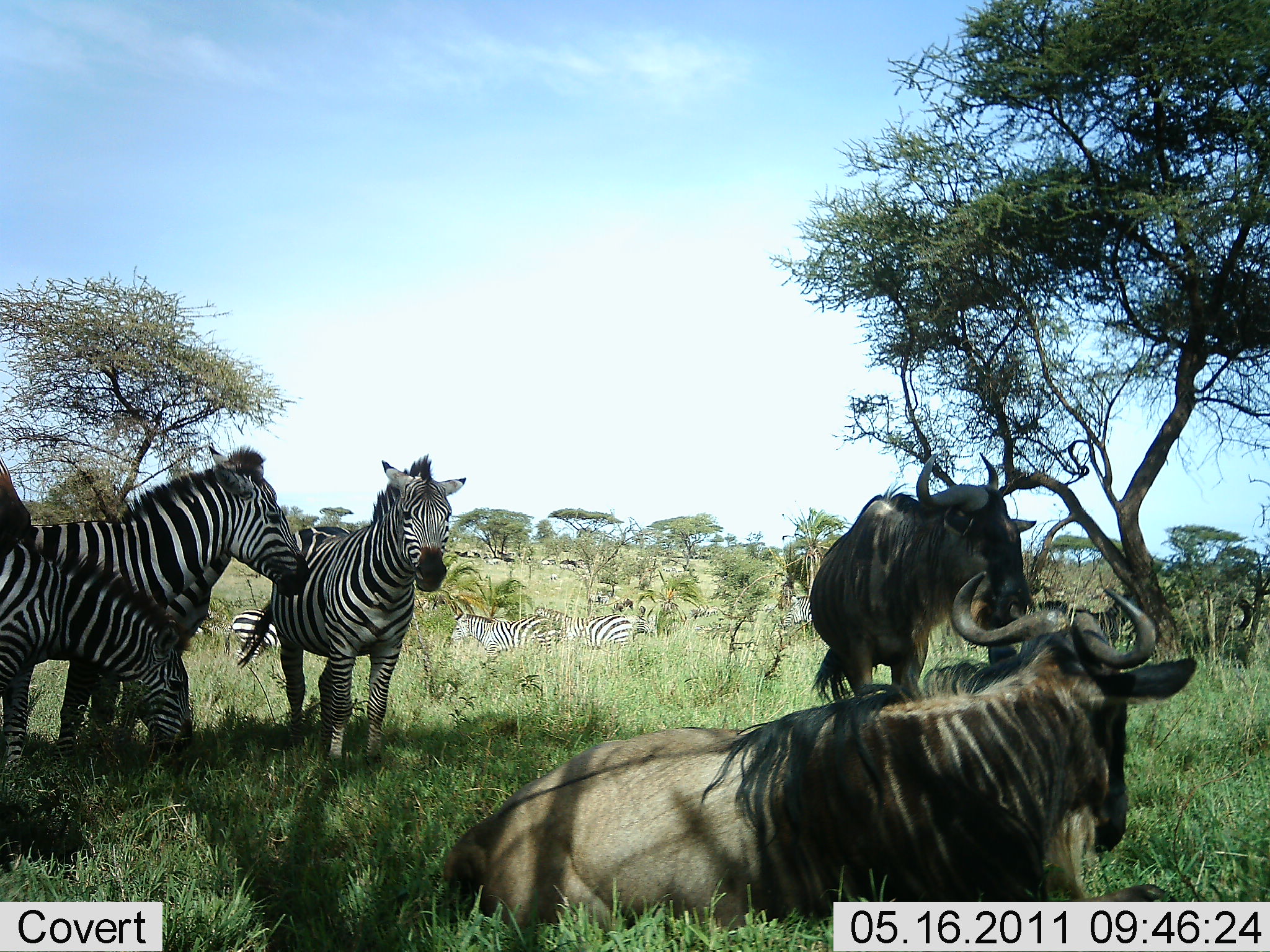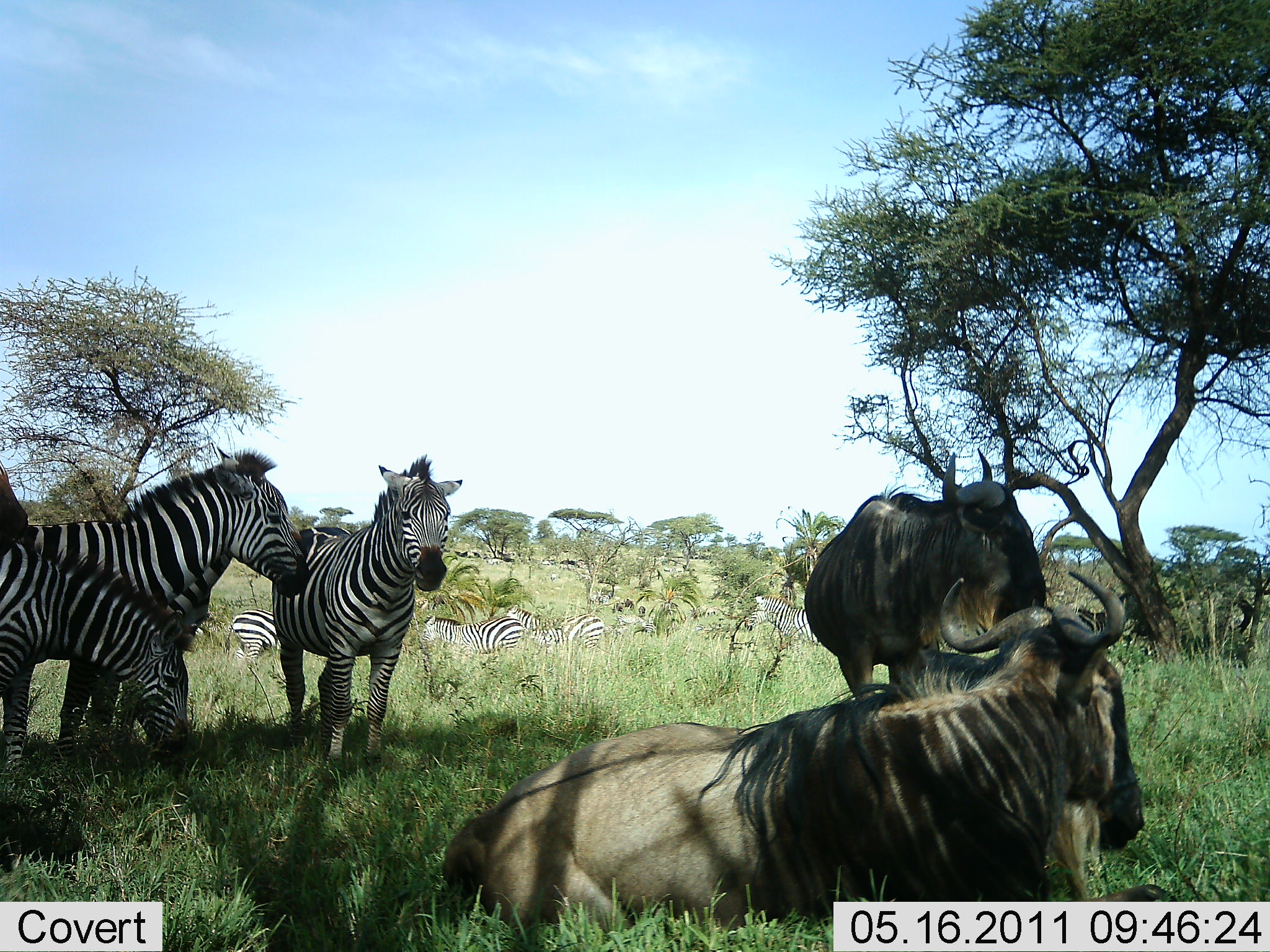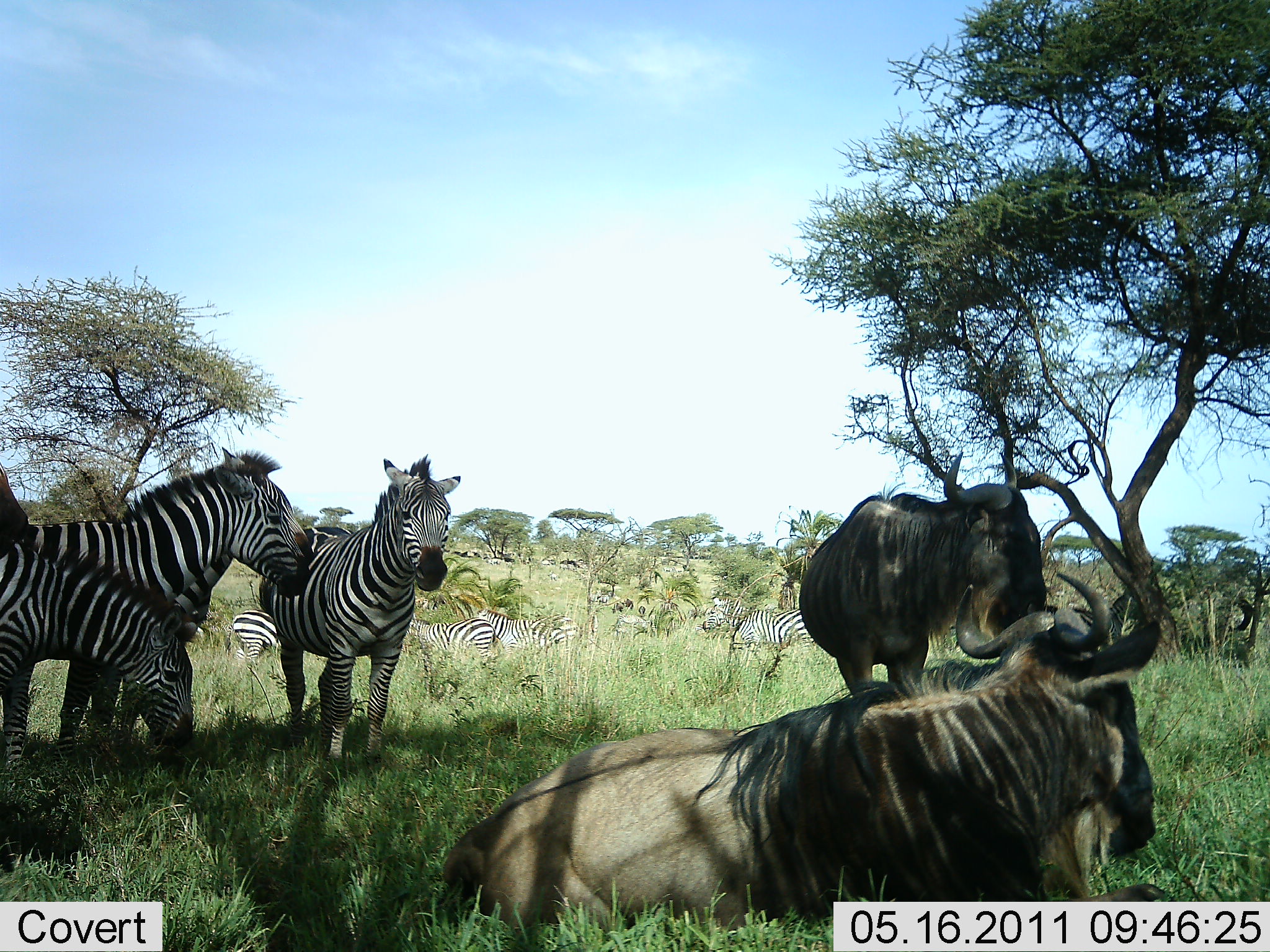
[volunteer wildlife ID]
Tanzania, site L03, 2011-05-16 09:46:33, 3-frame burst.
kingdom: Animalia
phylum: Chordata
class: Mammalia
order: Artiodactyla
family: Bovidae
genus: Connochaetes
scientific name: Connochaetes taurinus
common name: blue wildebeest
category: wildebeest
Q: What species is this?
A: Wildebeest (blue wildebeest) (Connochaetes taurinus).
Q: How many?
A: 2.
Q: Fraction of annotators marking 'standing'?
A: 73%.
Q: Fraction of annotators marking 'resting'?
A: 100%.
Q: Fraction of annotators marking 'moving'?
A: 0%.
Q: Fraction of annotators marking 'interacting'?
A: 0%.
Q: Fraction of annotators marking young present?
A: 0%.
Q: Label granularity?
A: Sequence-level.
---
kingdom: Animalia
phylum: Chordata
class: Mammalia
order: Perissodactyla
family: Equidae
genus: Equus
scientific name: Equus quagga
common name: plains zebra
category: zebra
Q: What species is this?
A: Zebra (plains zebra) (Equus quagga).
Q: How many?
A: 7.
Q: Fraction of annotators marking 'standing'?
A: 73%.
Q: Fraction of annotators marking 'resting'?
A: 9%.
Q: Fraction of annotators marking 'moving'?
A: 18%.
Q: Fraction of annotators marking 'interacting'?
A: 9%.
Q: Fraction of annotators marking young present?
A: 9%.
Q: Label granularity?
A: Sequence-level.